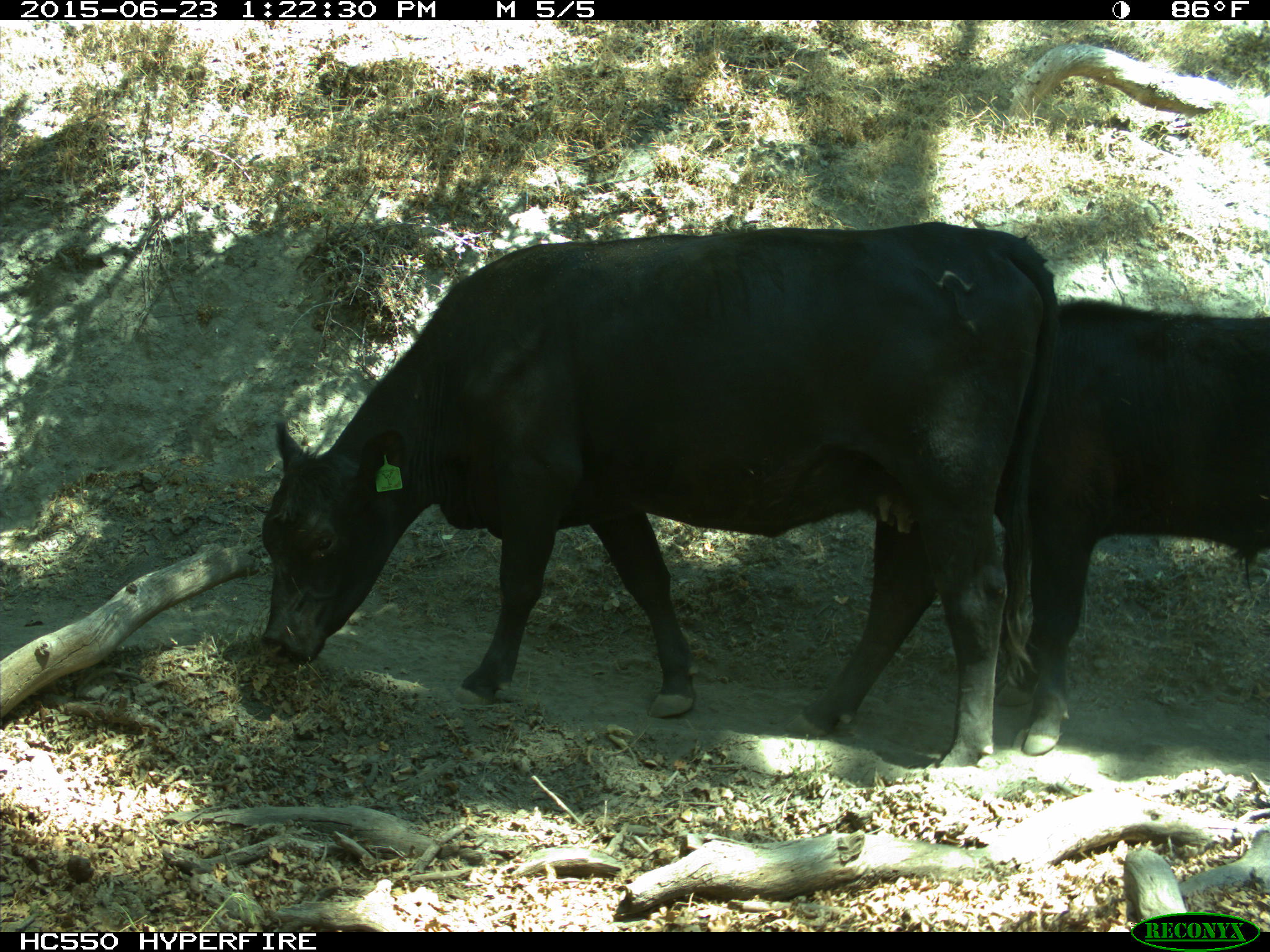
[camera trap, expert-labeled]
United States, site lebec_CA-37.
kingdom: Animalia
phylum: Chordata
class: Mammalia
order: Artiodactyla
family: Bovidae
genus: Bos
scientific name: Bos taurus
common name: domestic cow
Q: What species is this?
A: Bos taurus (domestic cow).